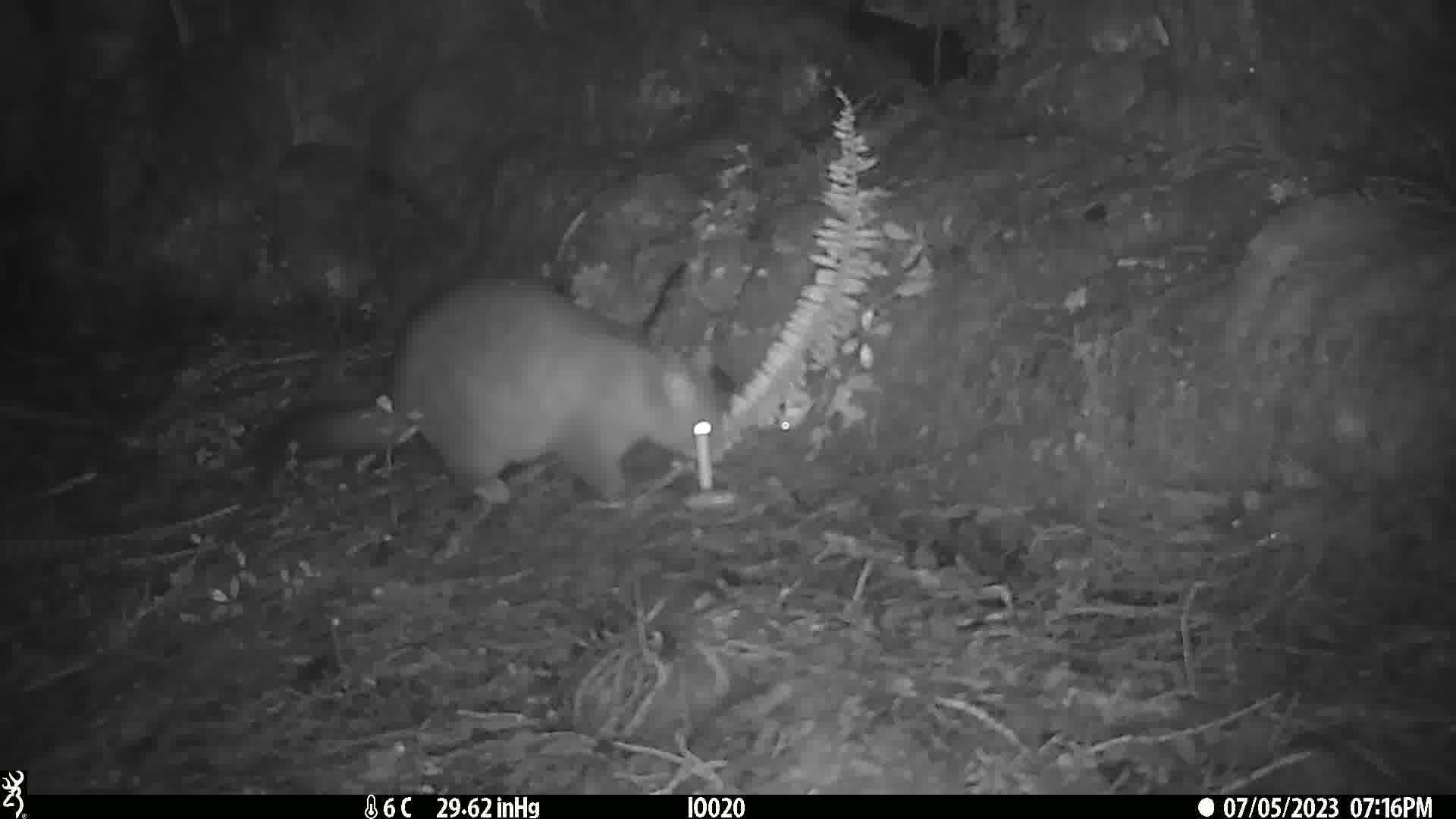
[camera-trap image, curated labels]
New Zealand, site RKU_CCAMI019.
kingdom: Animalia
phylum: Chordata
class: Mammalia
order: Diprotodontia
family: Phalangeridae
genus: Trichosurus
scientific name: Trichosurus vulpecula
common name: common brushtail possum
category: possum